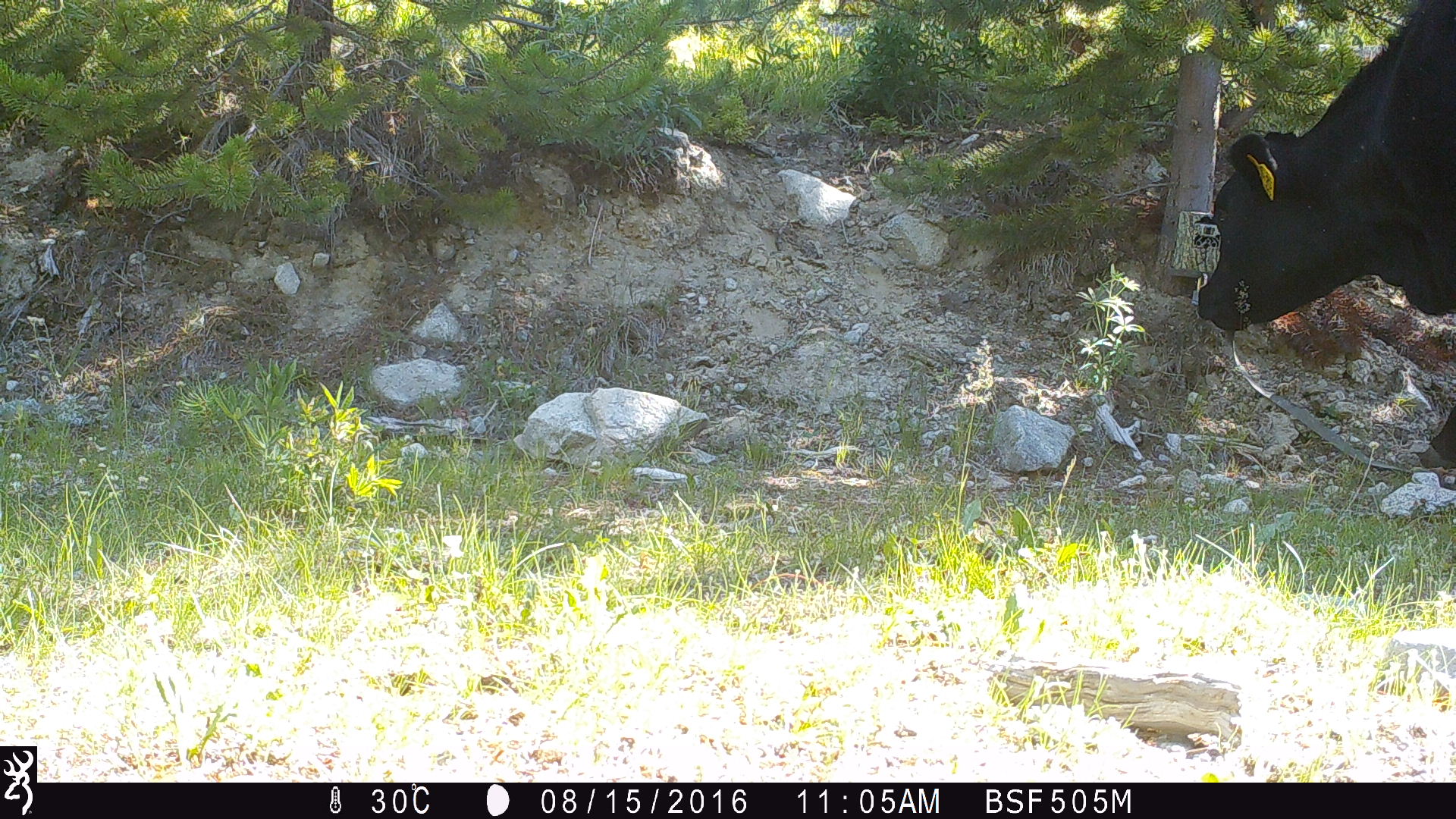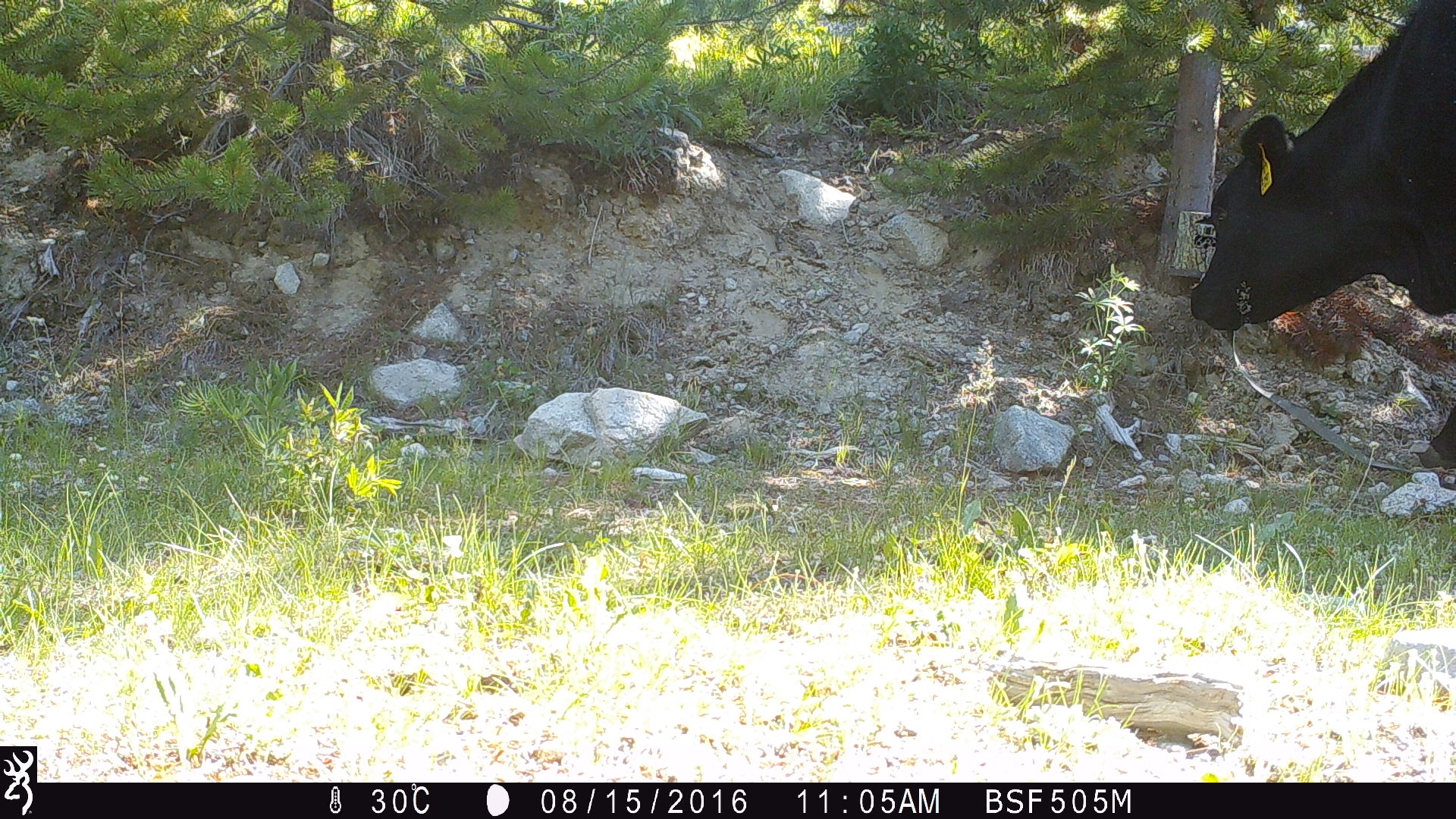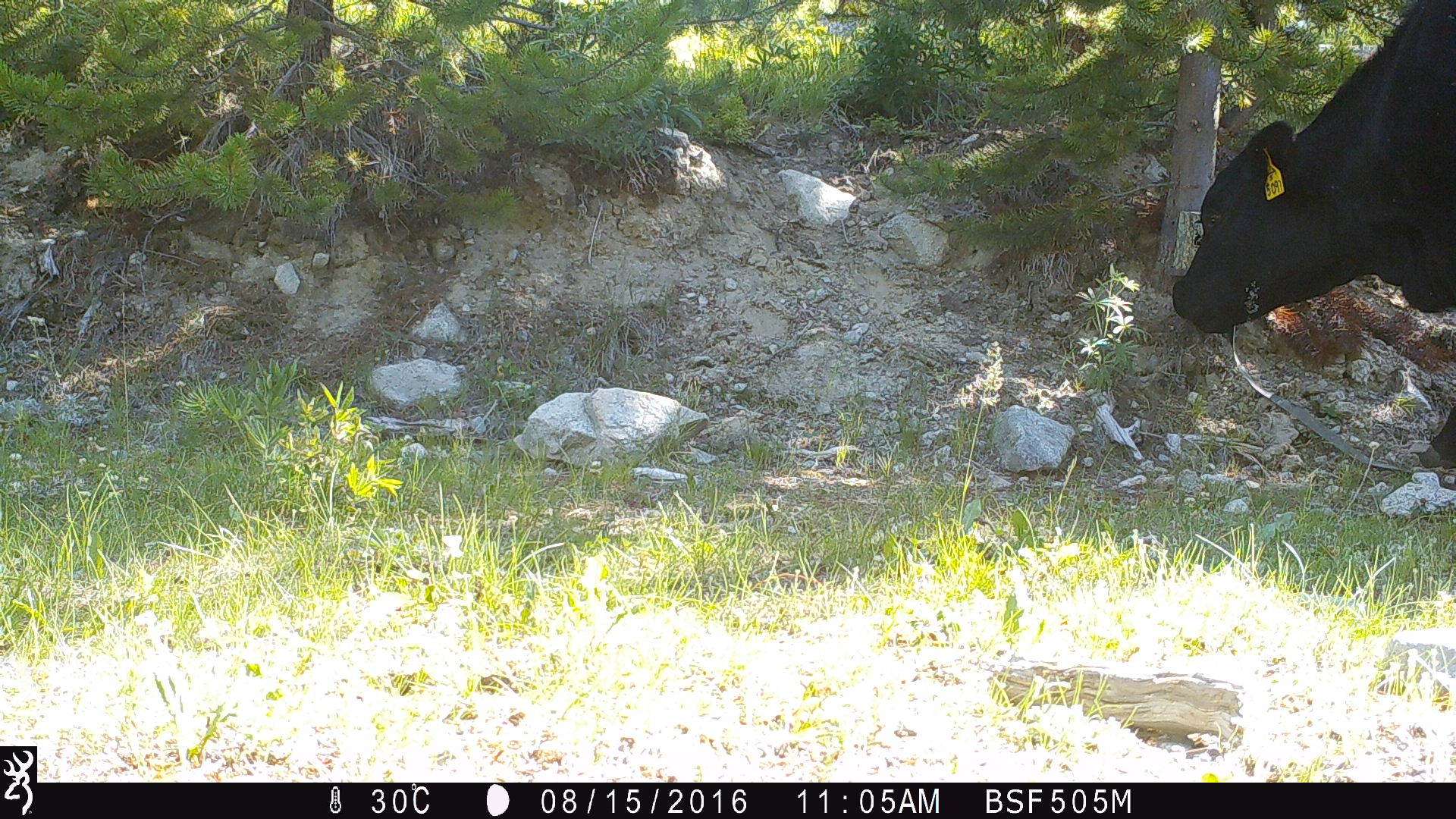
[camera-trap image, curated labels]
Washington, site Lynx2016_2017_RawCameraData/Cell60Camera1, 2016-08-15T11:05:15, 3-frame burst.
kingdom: Animalia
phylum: Chordata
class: Mammalia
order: Artiodactyla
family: Bovidae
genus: Bos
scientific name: Bos taurus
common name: domestic cattle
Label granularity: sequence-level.